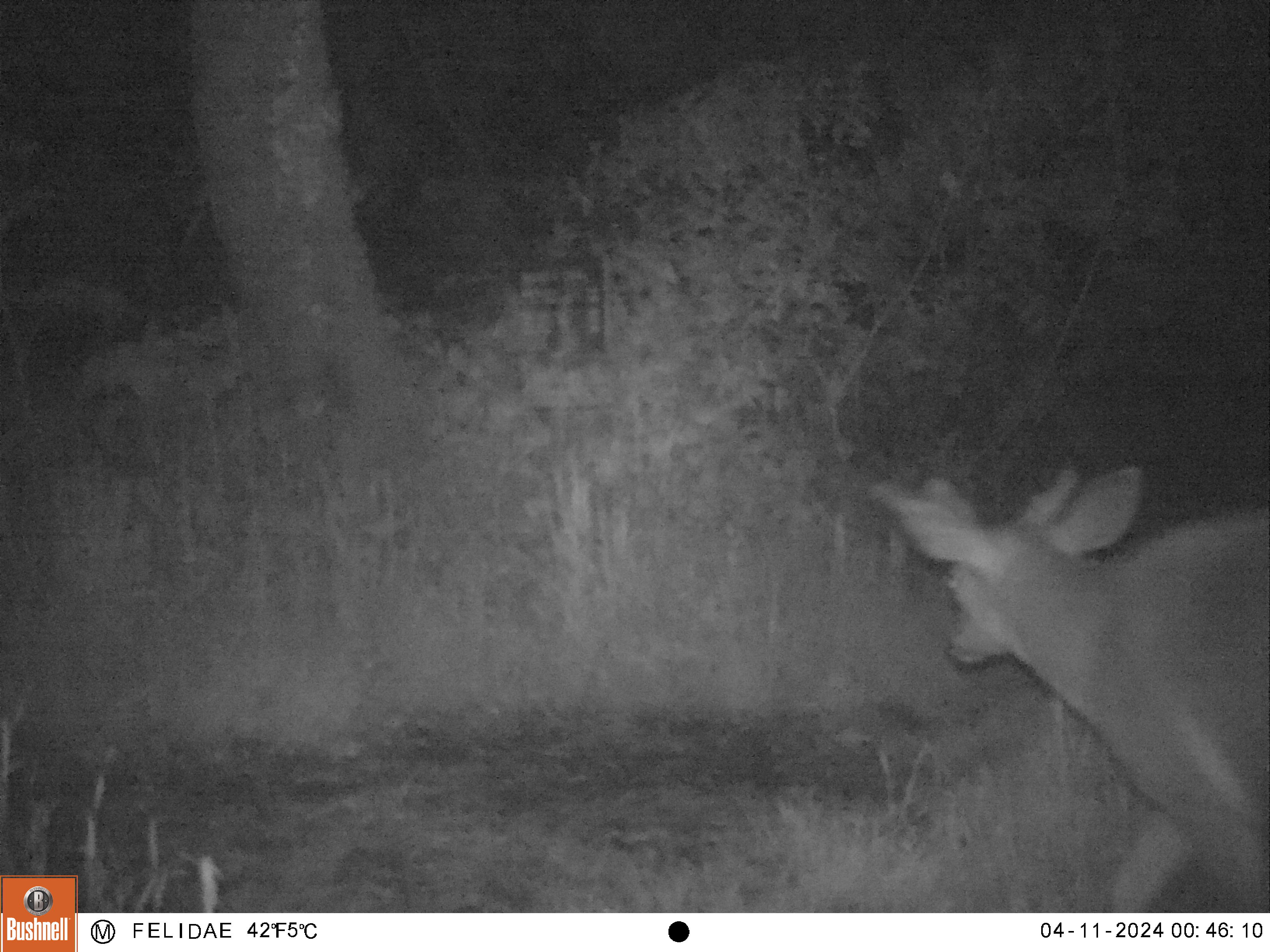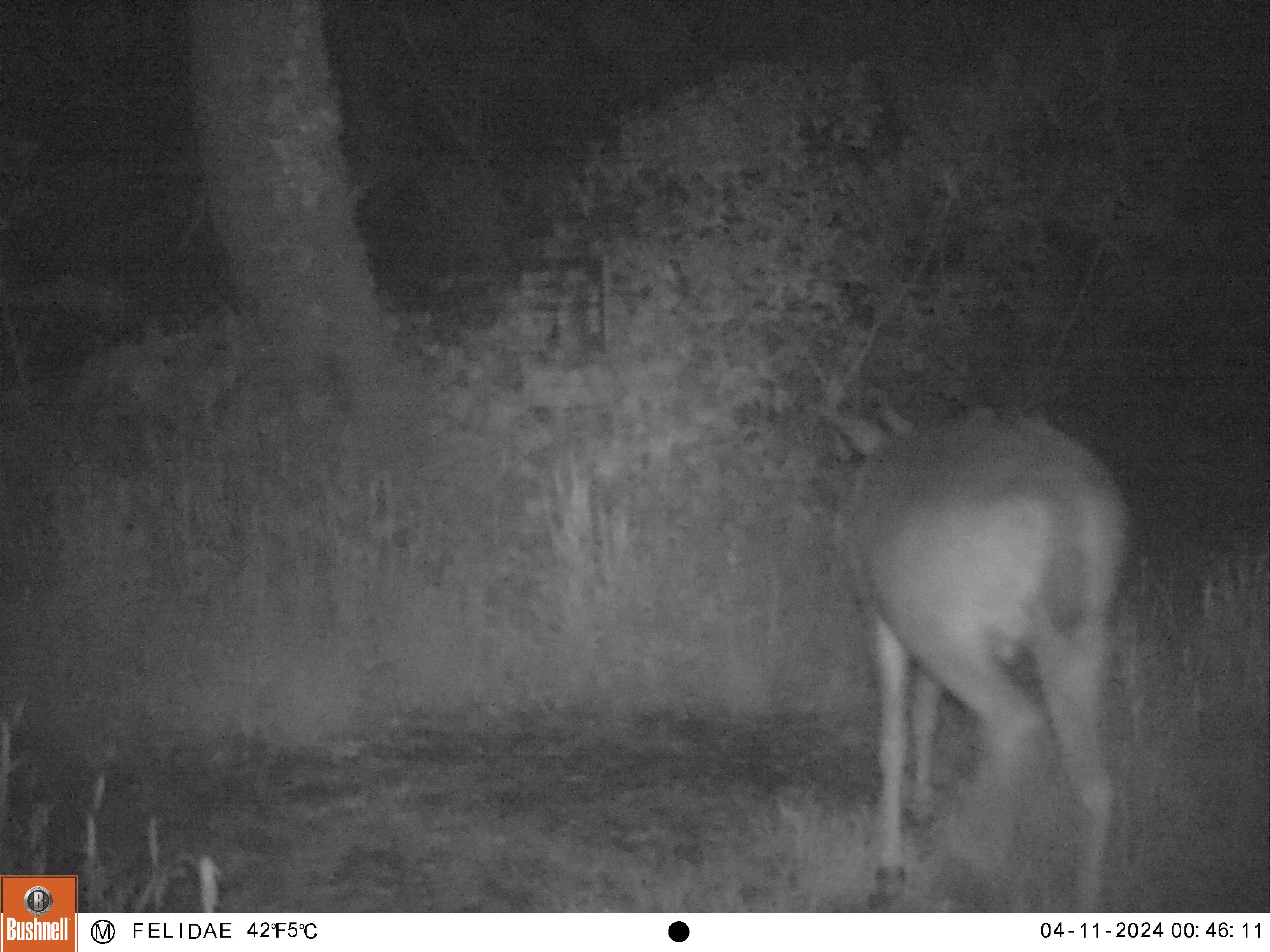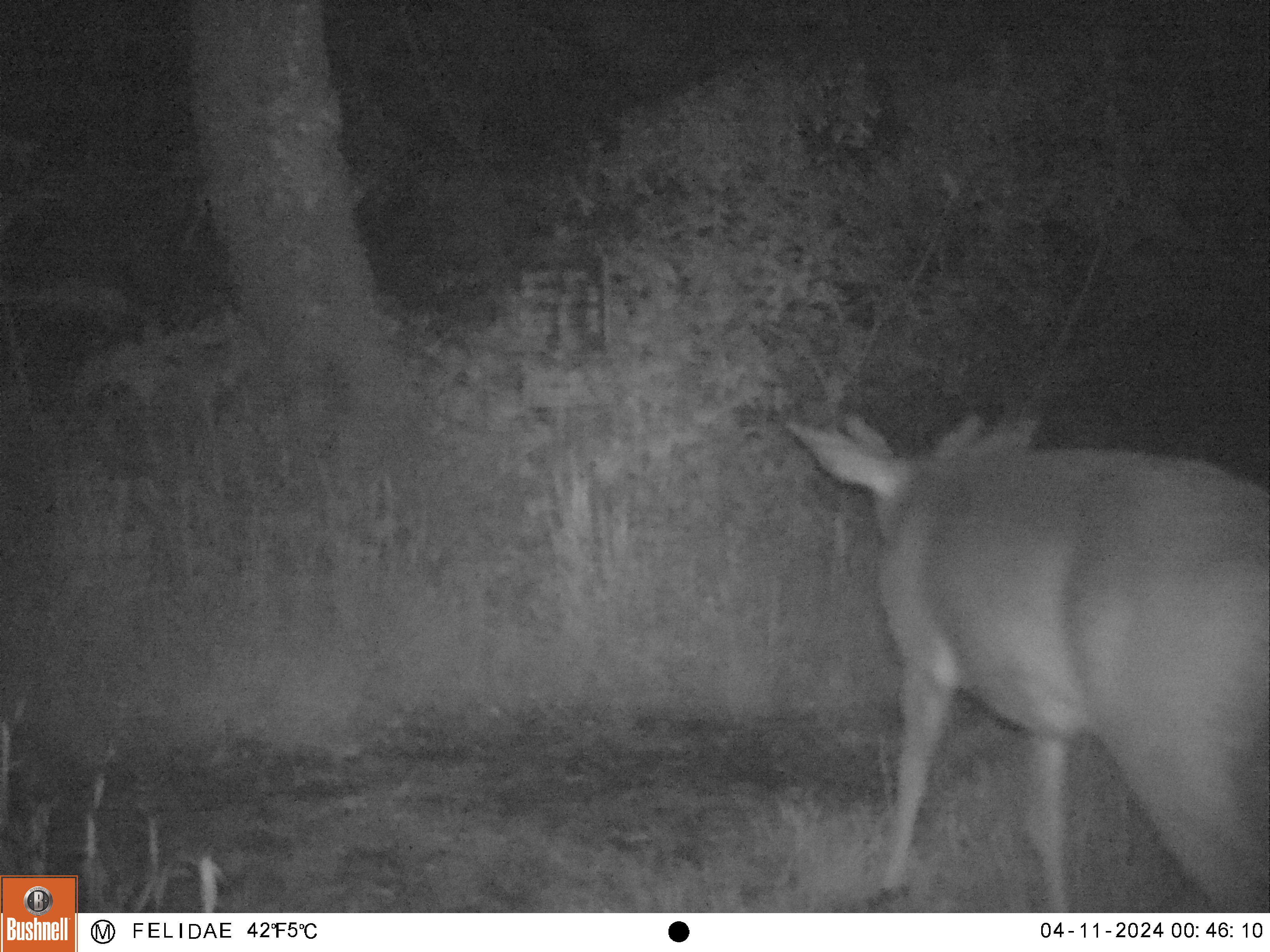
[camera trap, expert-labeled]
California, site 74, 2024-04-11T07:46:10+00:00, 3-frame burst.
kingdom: Animalia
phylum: Chordata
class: Mammalia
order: Artiodactyla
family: Cervidae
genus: Odocoileus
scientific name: Odocoileus hemionus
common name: mule deer